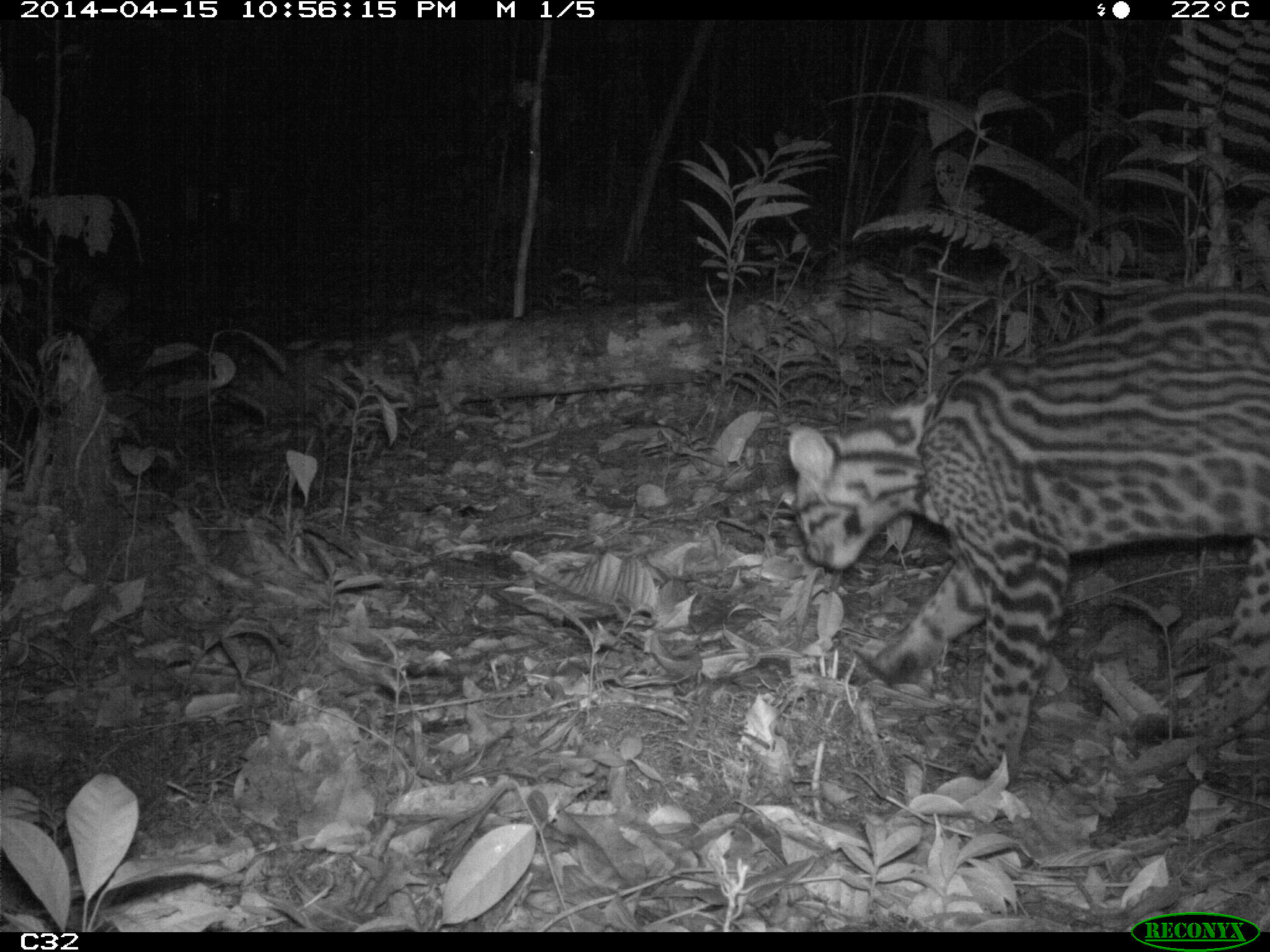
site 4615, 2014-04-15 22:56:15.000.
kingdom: Animalia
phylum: Chordata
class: Mammalia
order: Carnivora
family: Felidae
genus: Leopardus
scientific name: Leopardus pardalis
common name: ocelot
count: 1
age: adult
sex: female